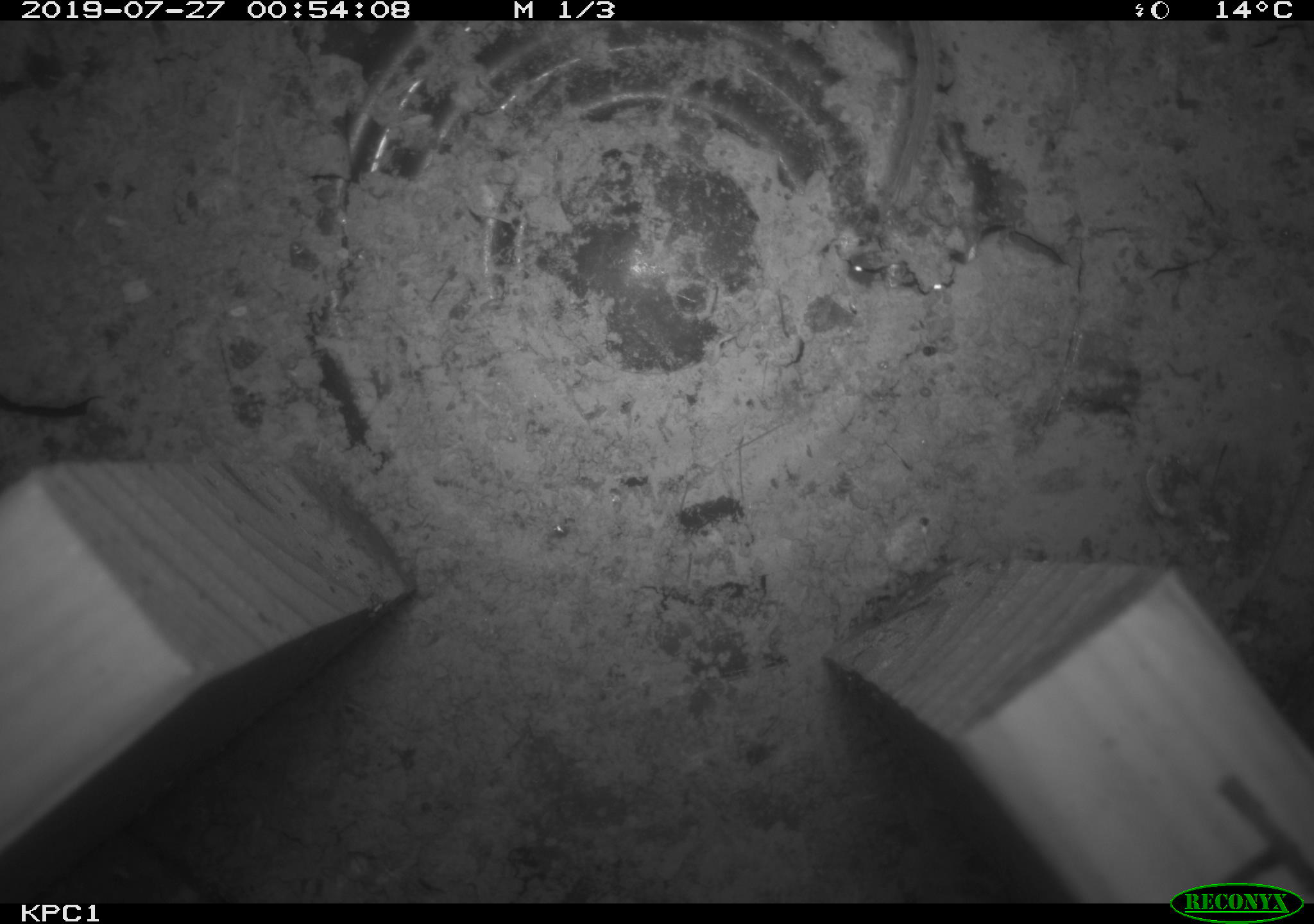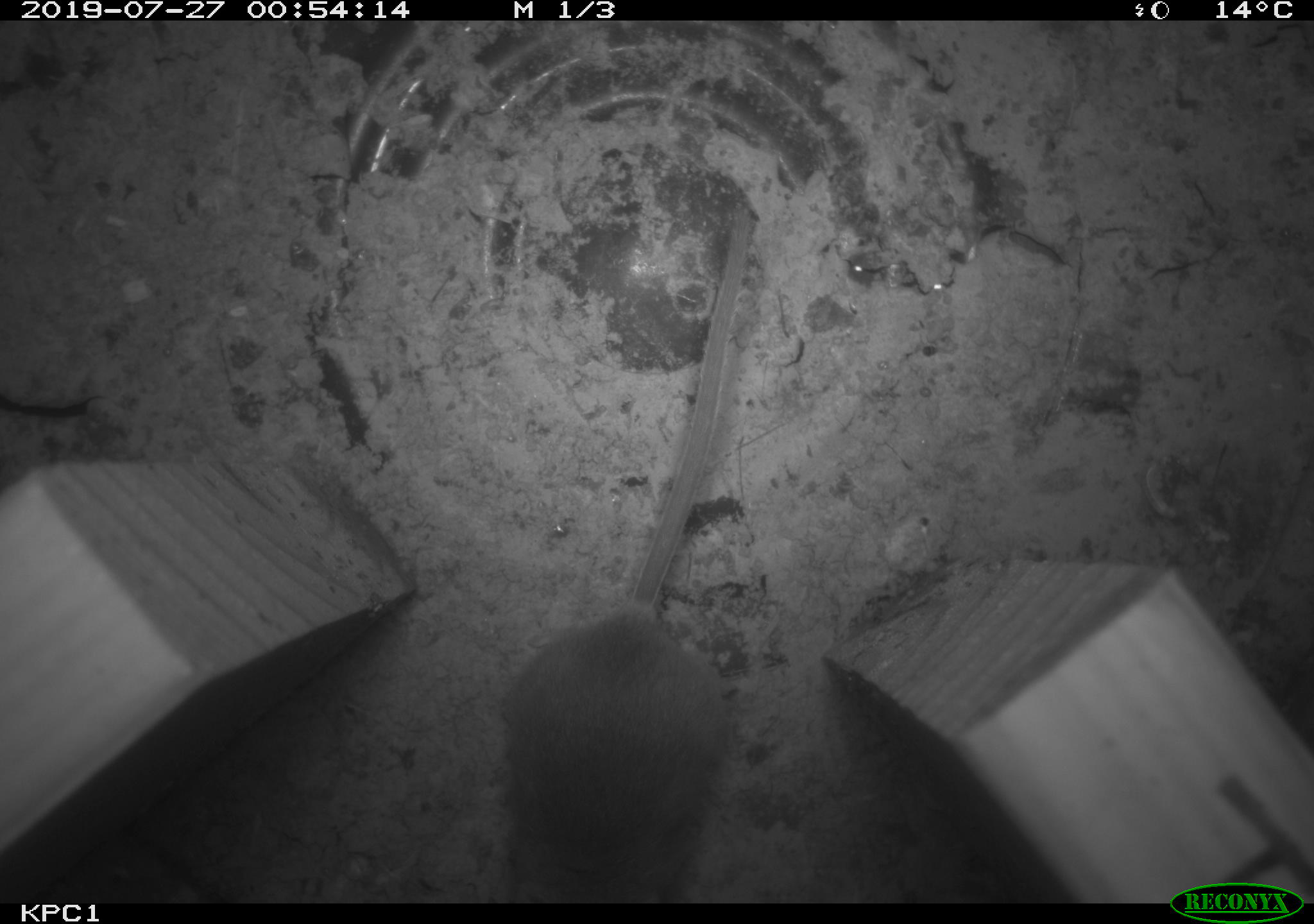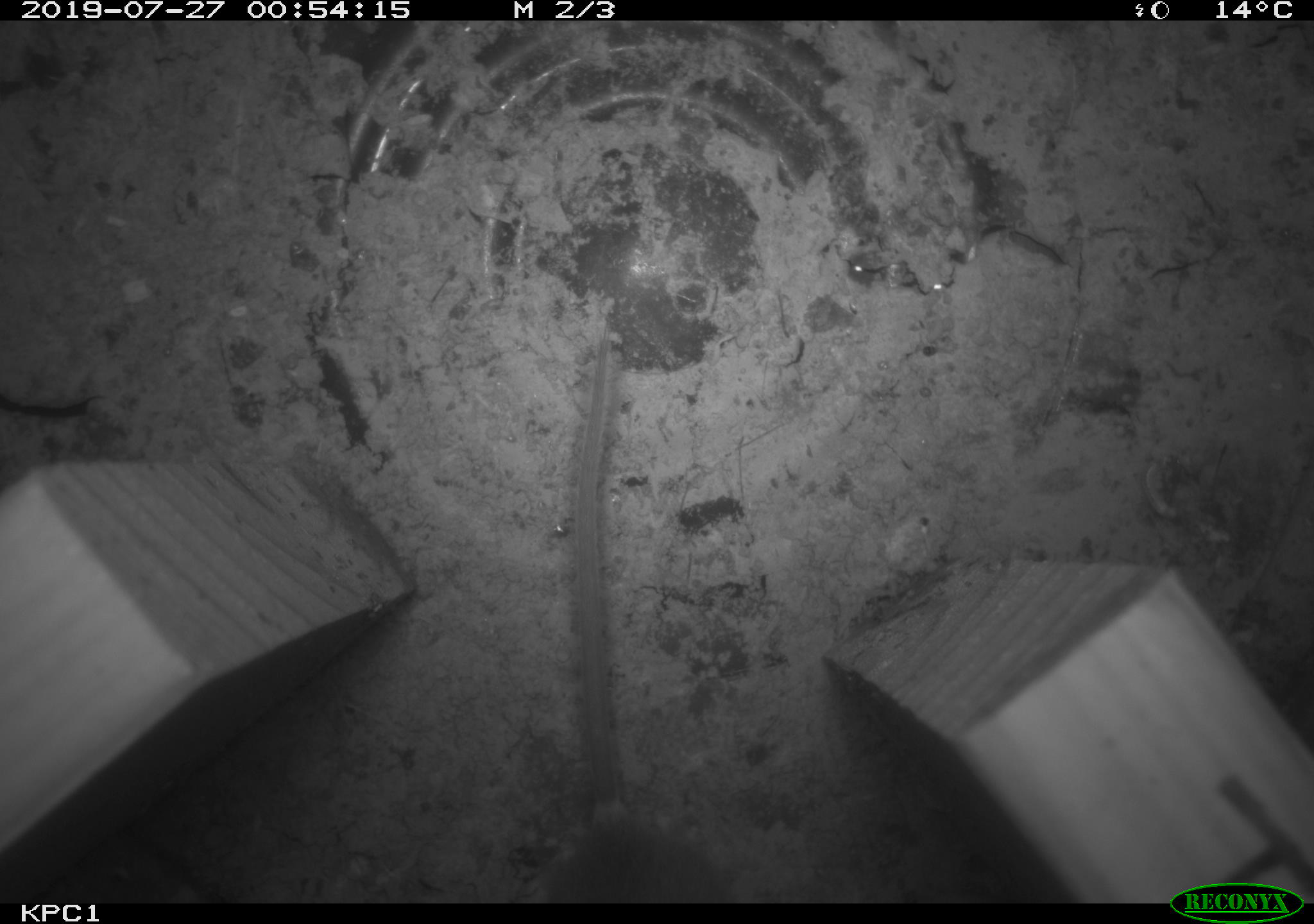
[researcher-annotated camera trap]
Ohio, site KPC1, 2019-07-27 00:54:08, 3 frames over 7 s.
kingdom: Animalia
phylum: Chordata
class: Mammalia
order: Rodentia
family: Cricetidae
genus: Peromyscus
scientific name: Peromyscus leucopus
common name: white-footed mouse